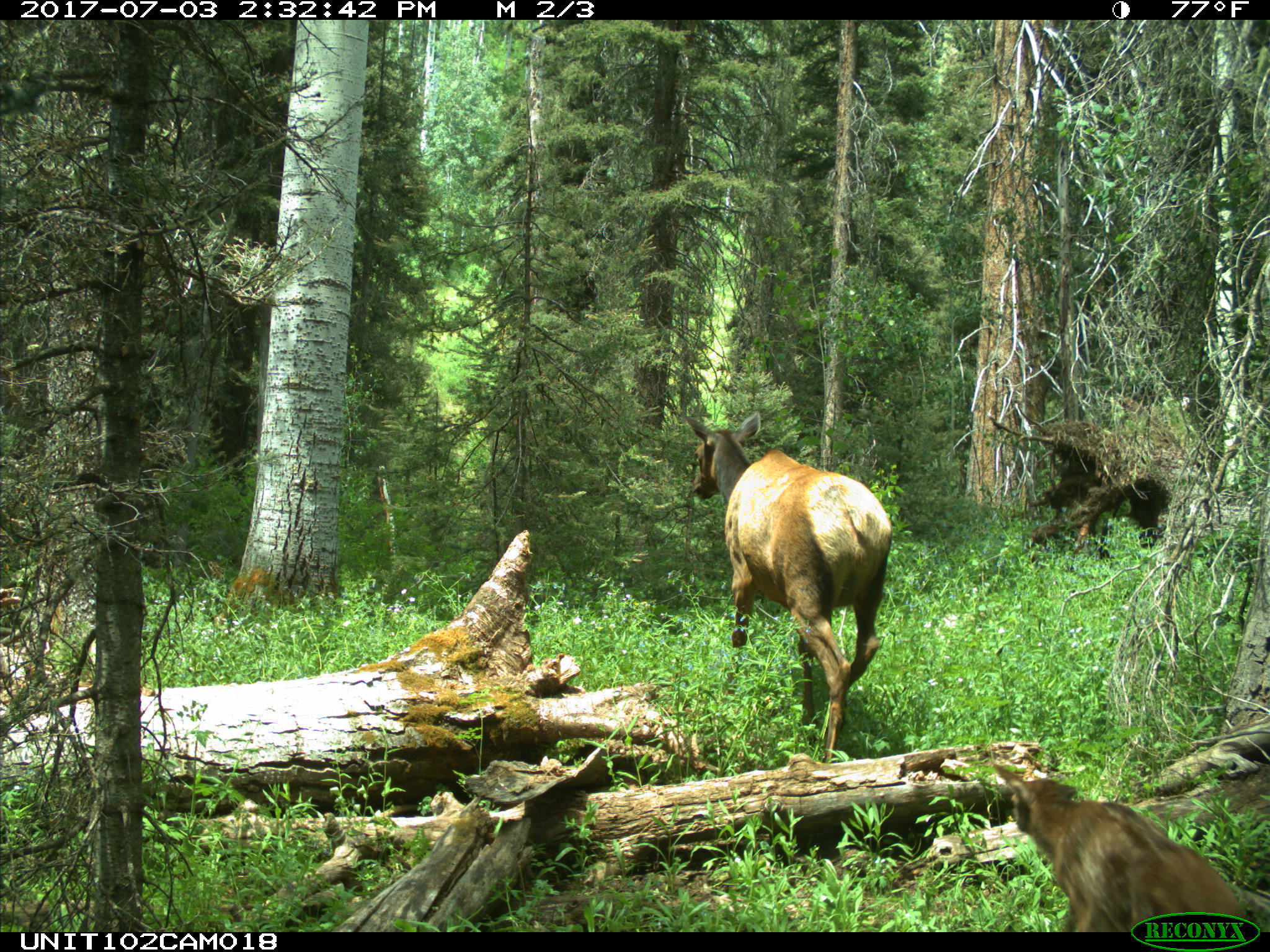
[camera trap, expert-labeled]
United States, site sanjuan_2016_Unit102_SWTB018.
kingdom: Animalia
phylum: Chordata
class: Mammalia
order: Artiodactyla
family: Cervidae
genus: Cervus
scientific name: Cervus elaphus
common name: red deer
Cervus elaphus (red deer).